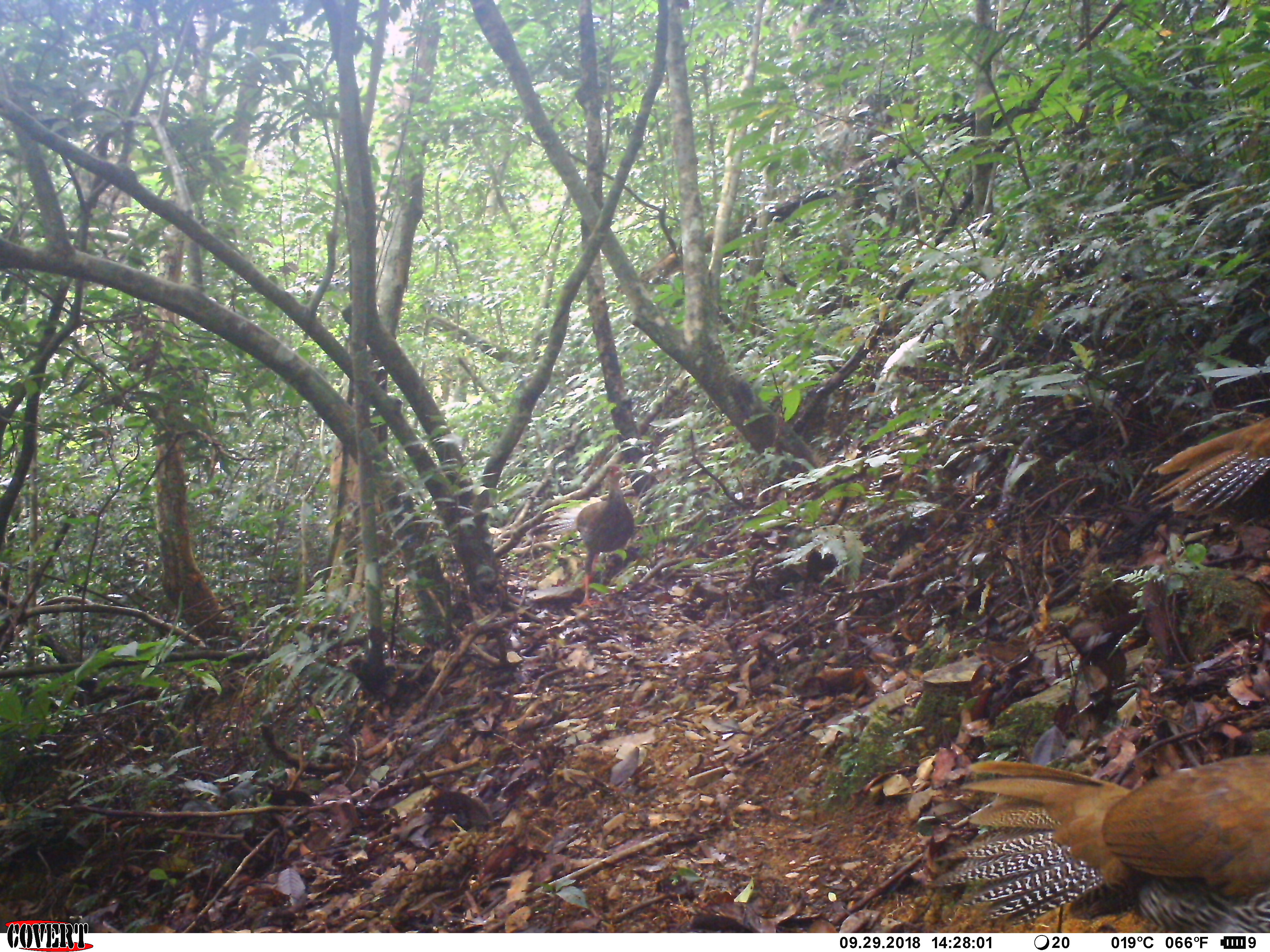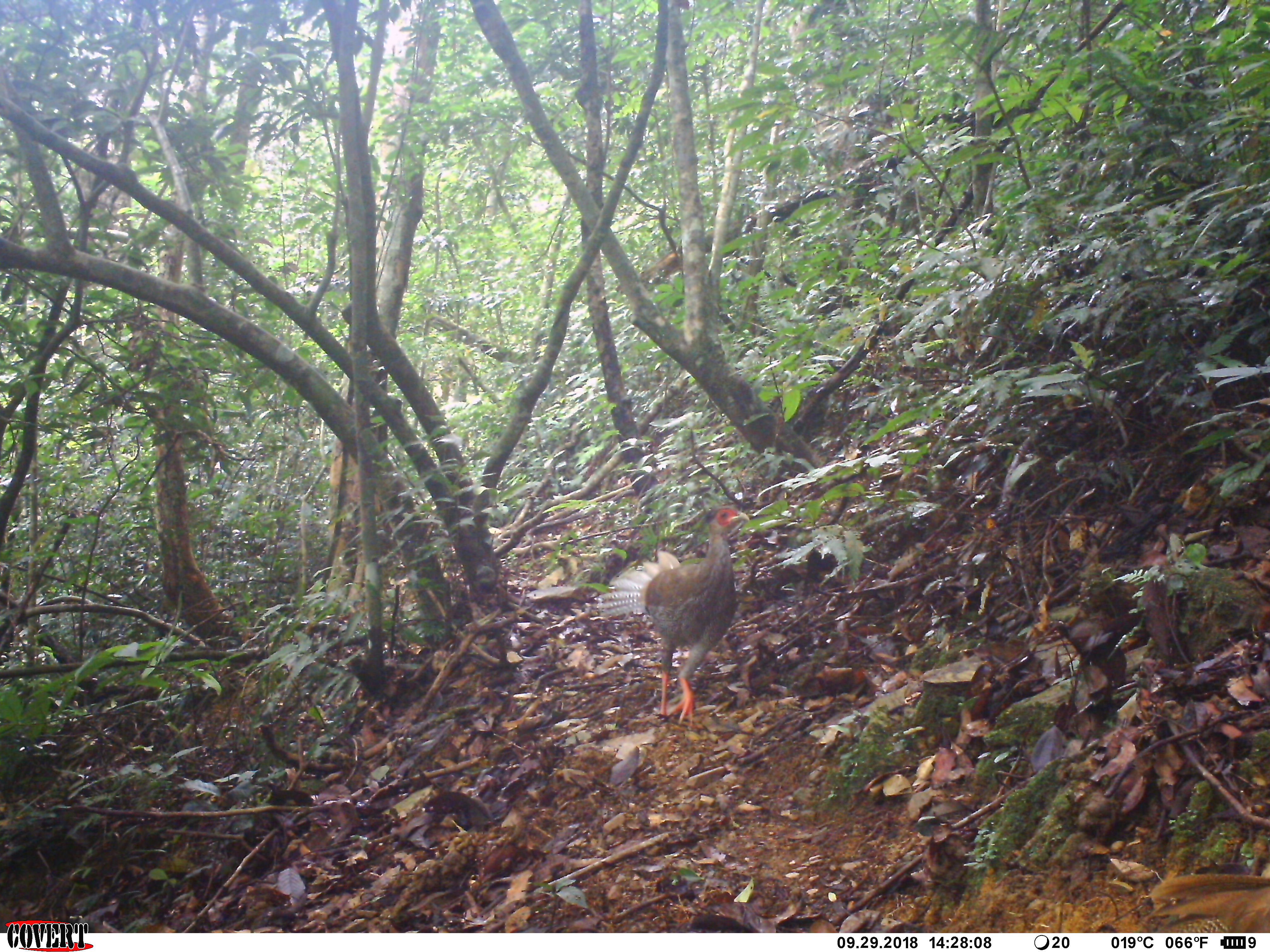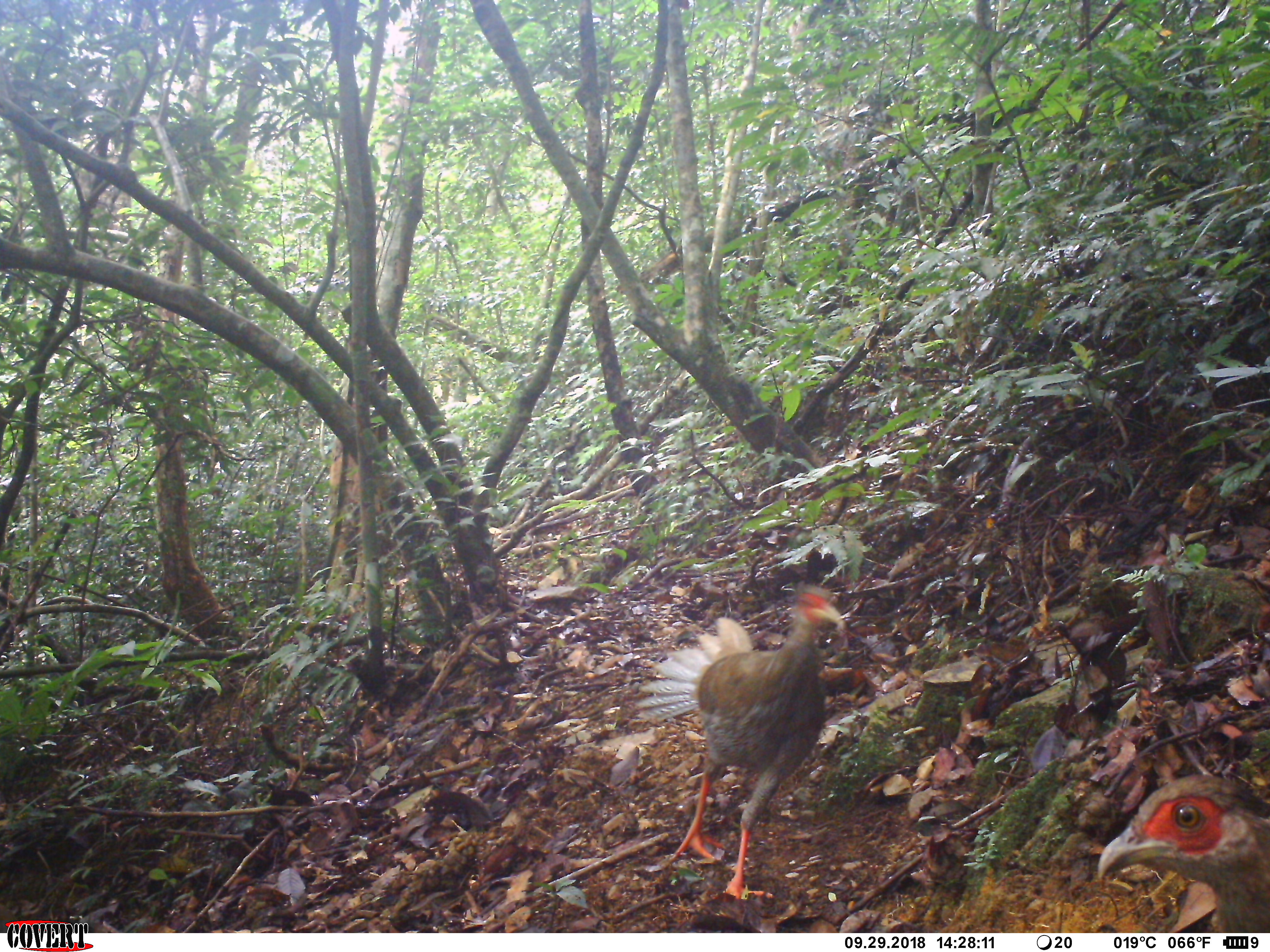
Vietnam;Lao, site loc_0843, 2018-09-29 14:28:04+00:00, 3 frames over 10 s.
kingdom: Animalia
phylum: Chordata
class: Aves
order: Galliformes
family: Phasianidae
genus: Lophura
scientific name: Lophura nycthemera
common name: silver pheasant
Silver pheasant (Lophura nycthemera). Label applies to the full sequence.